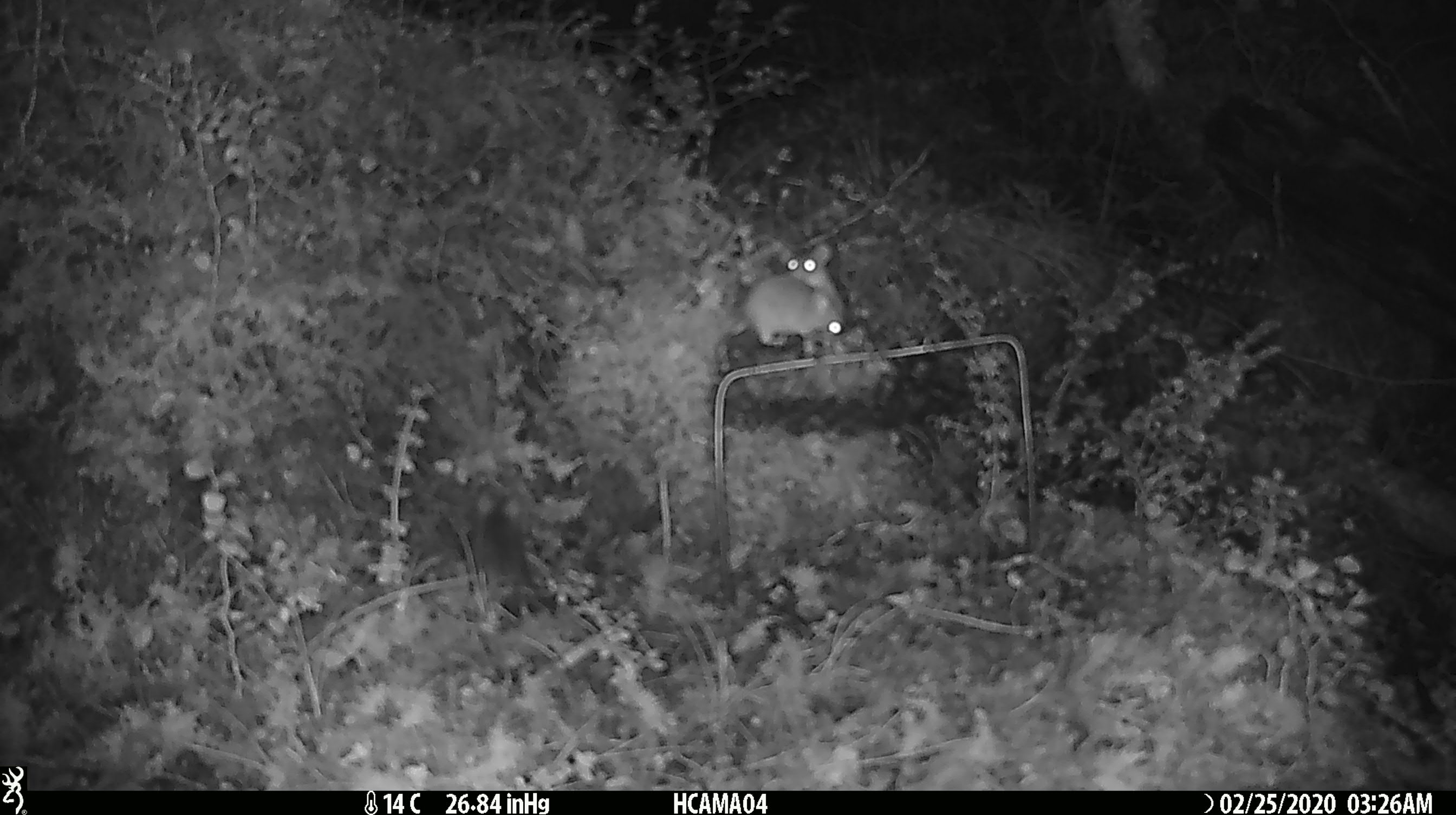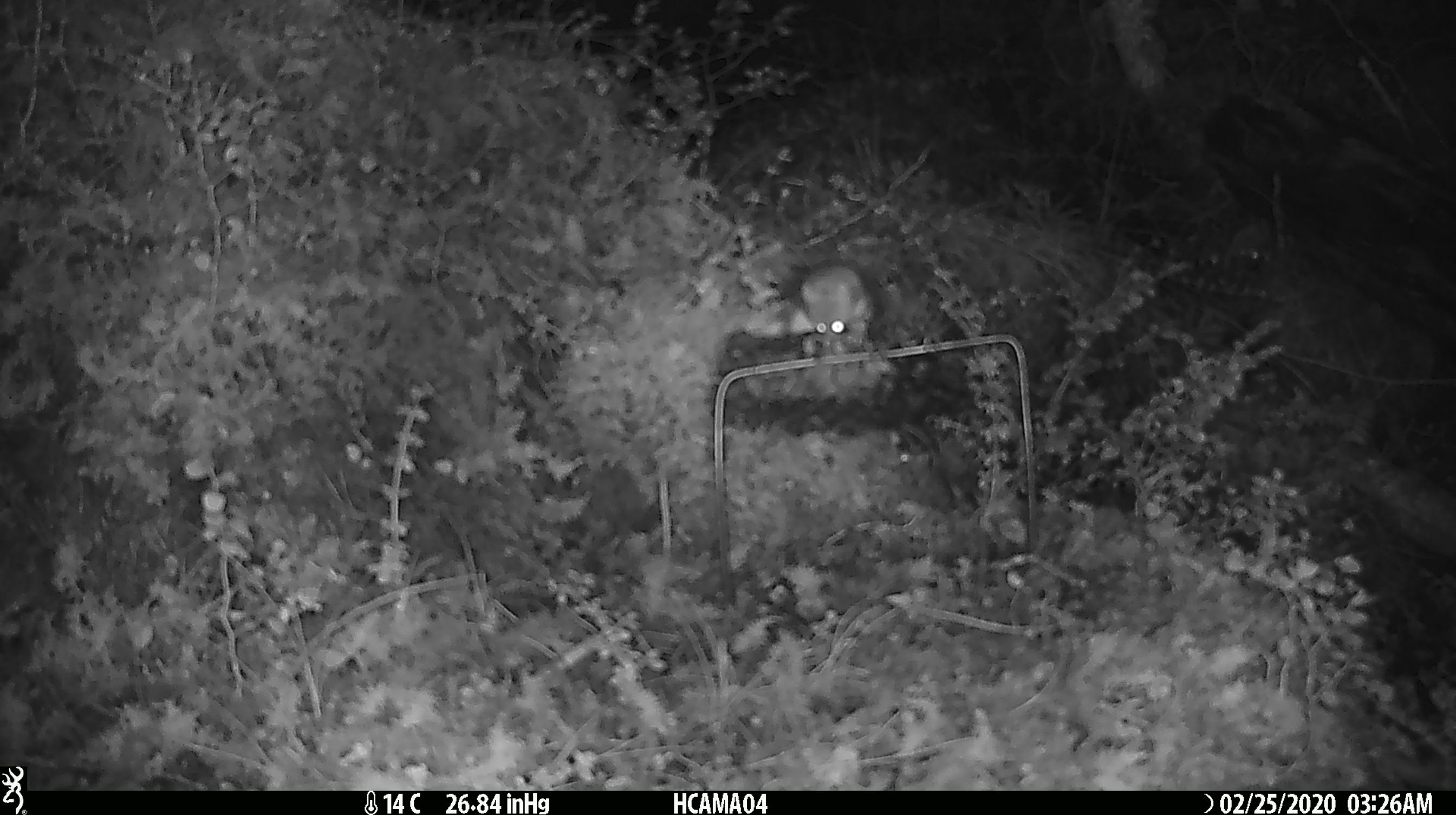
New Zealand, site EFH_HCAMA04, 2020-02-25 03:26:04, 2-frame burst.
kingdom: Animalia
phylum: Chordata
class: Mammalia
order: Rodentia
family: Muridae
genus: Mus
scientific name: Mus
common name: mouse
Mouse (Mus).